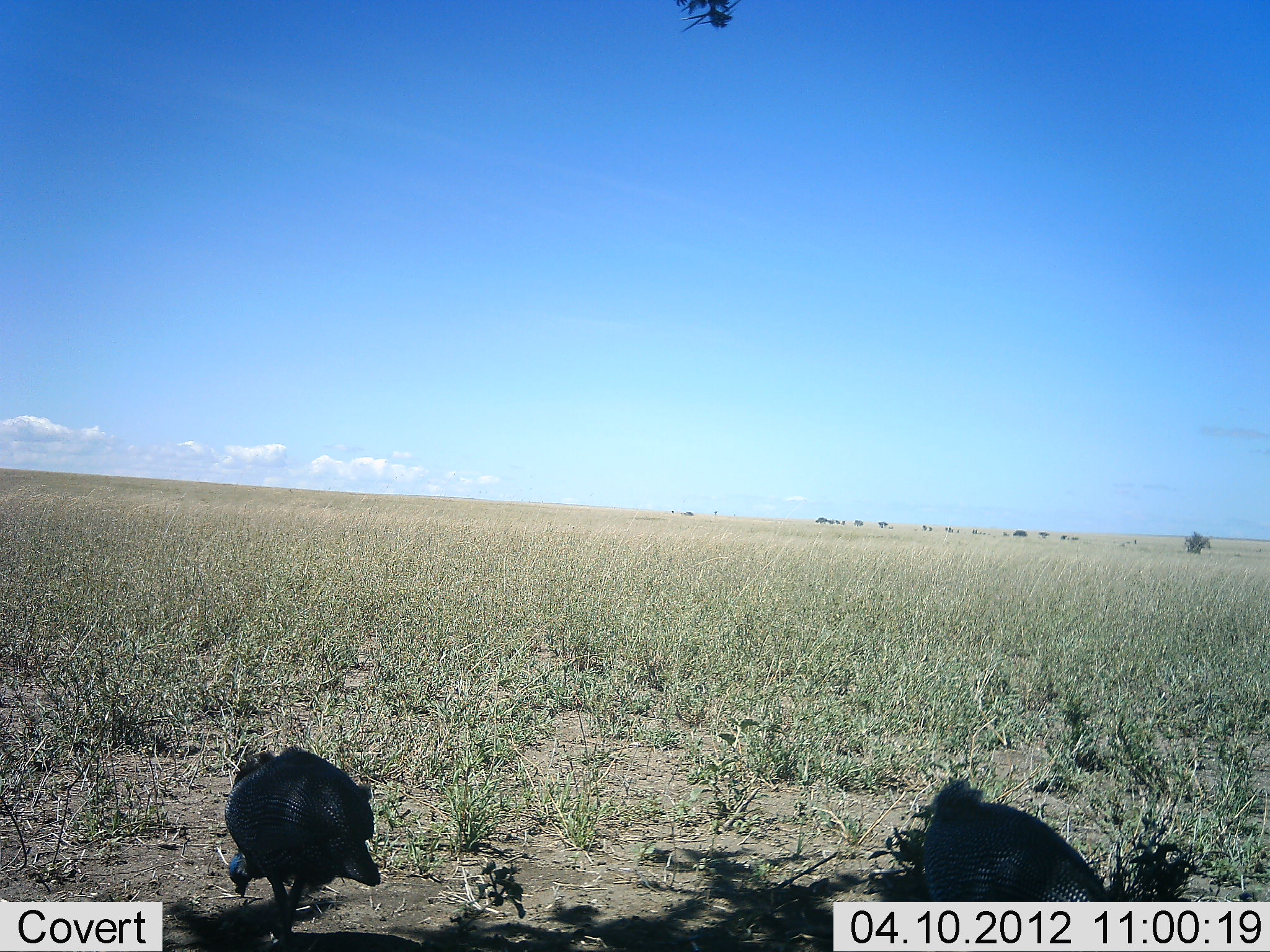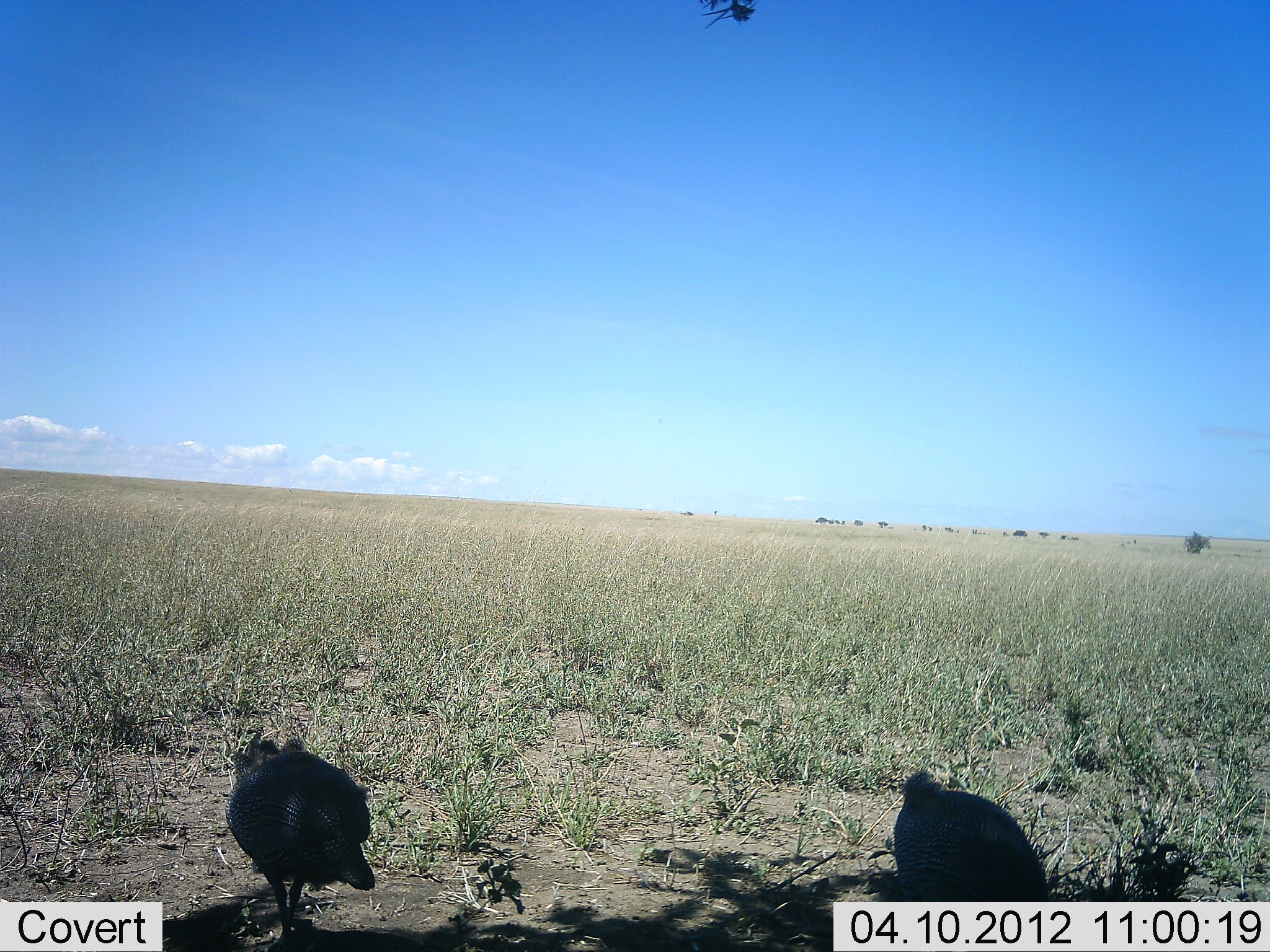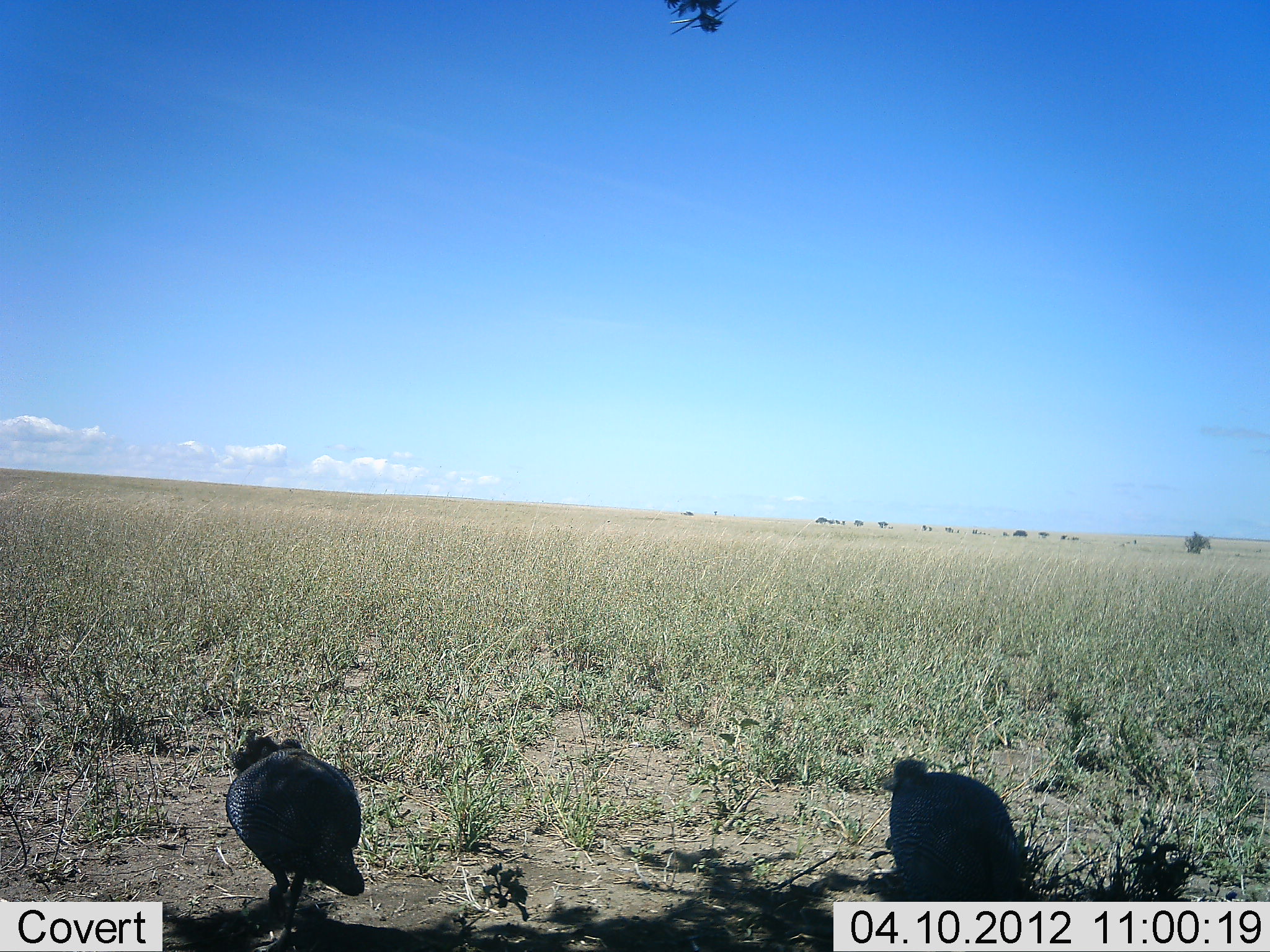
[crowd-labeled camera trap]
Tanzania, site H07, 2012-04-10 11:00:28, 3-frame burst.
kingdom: Animalia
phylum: Chordata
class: Aves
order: Galliformes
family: Numididae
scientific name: Numididae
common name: guinea fowl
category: guineafowl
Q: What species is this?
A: Guineafowl (guinea fowl) (Numididae).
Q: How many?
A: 2.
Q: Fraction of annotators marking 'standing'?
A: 40%.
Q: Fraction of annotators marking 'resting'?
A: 0%.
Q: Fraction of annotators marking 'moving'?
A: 15%.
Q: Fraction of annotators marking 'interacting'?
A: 0%.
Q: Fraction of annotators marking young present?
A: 0%.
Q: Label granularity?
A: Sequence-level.